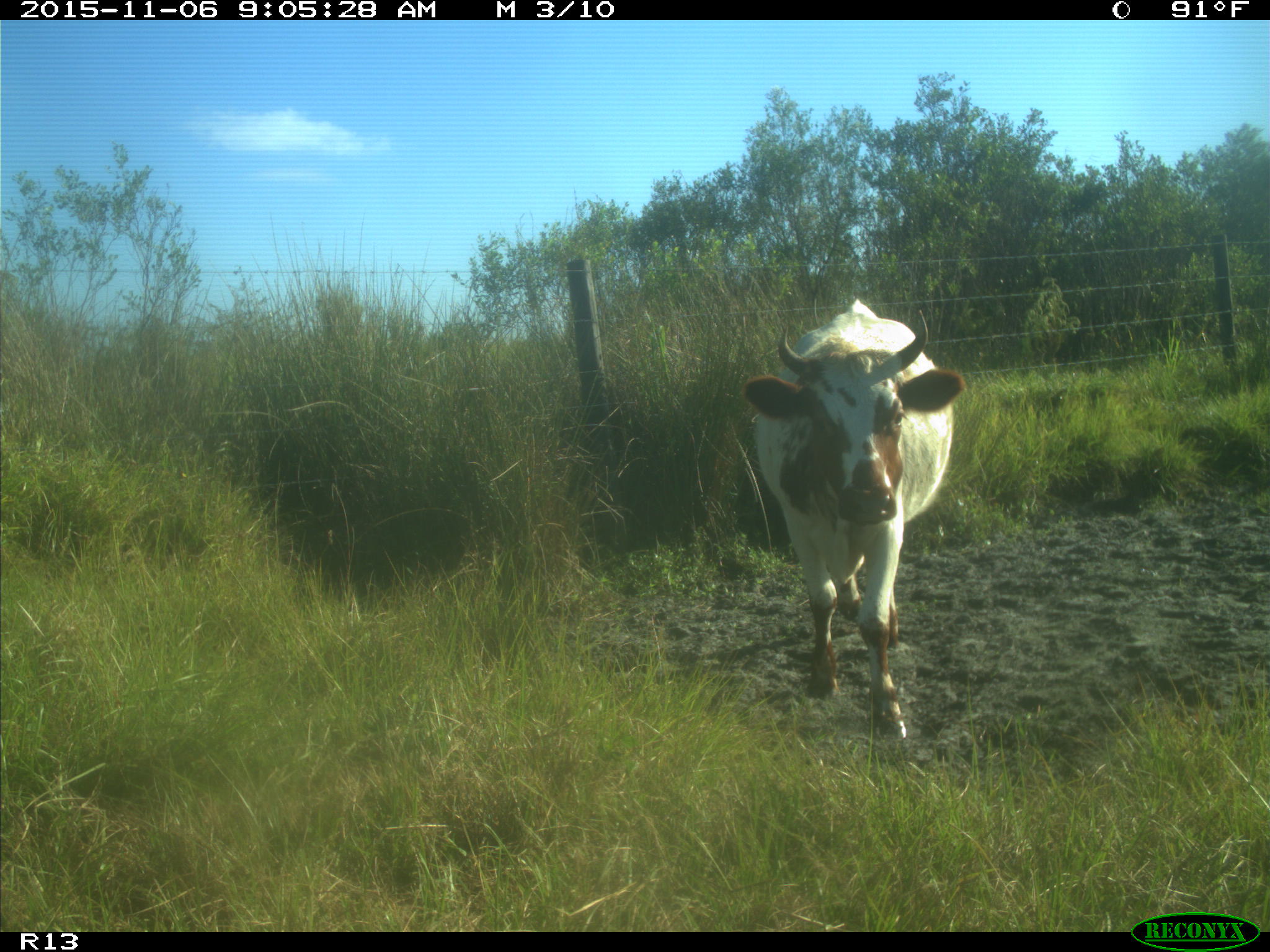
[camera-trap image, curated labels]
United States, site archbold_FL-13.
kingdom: Animalia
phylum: Chordata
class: Mammalia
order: Artiodactyla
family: Bovidae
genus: Bos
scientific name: Bos taurus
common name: domestic cow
Bos taurus (domestic cow).